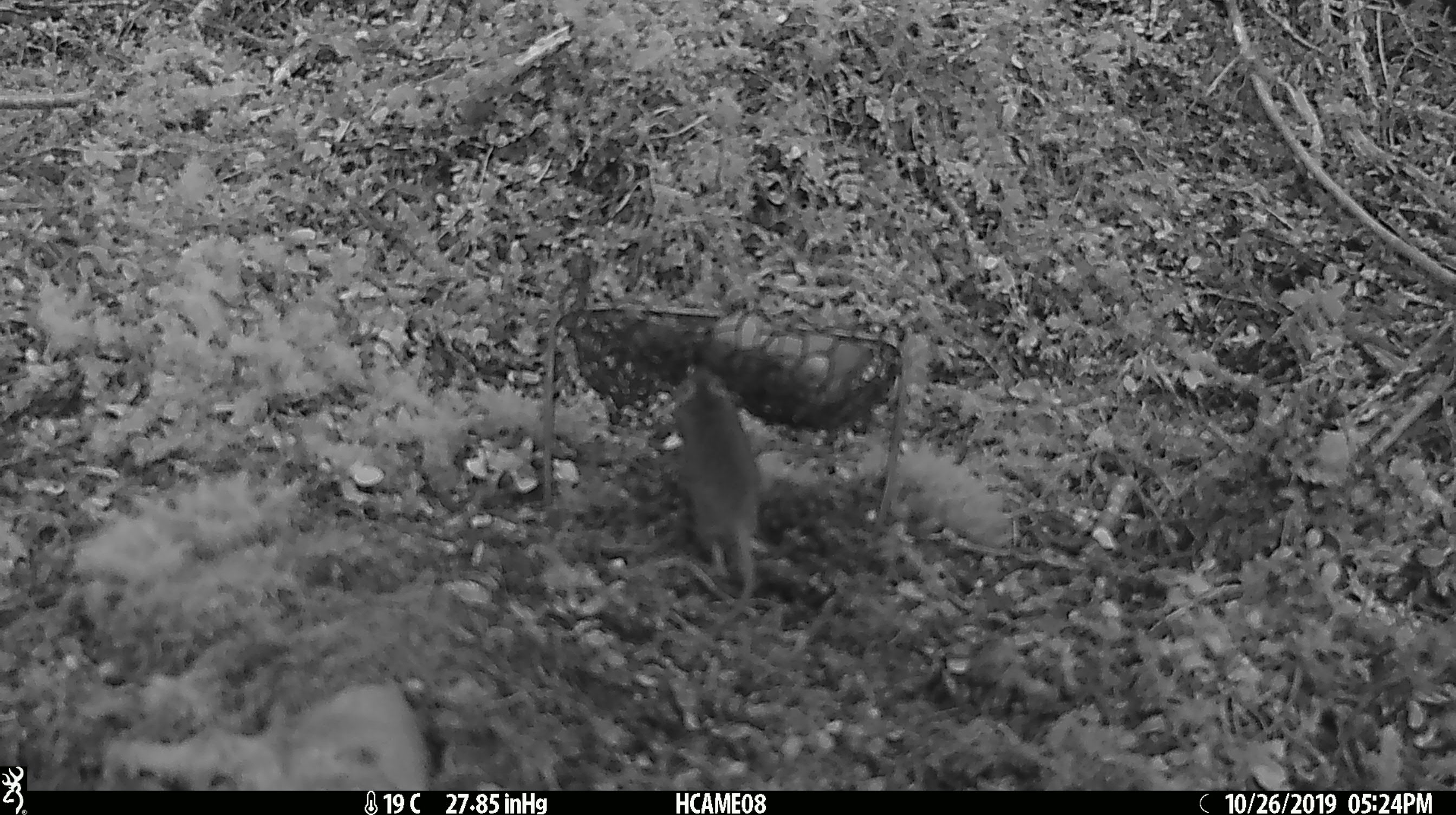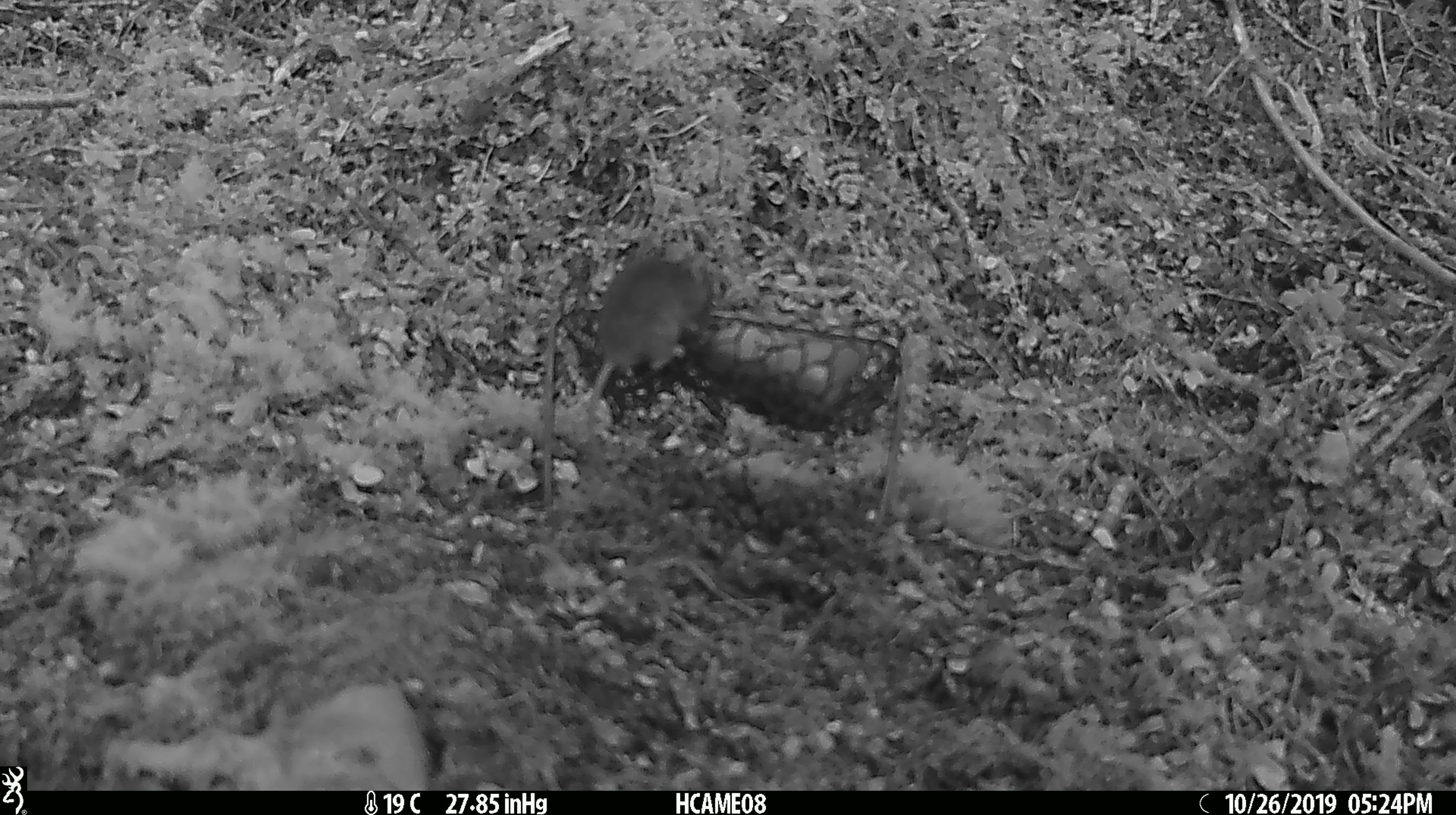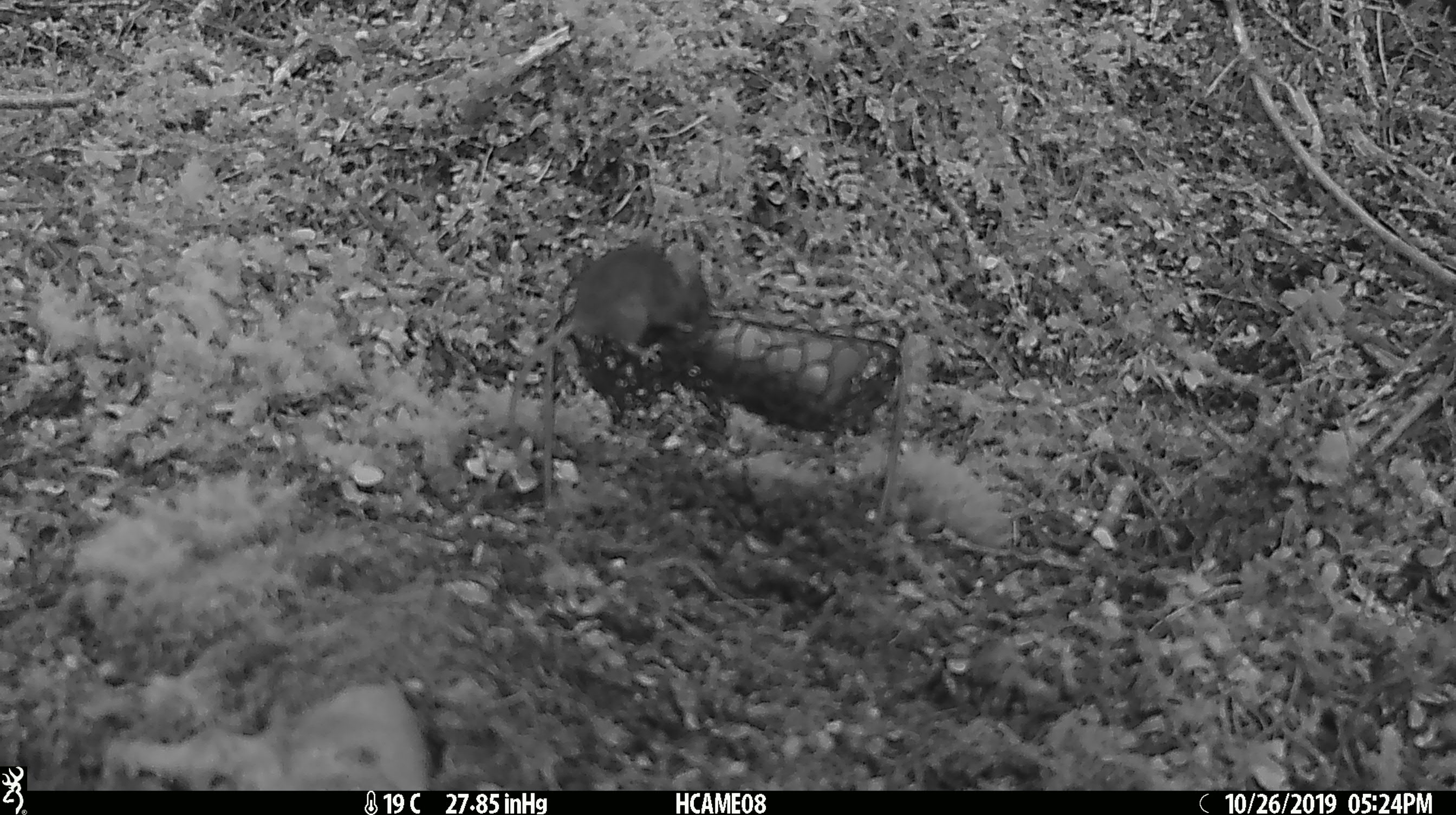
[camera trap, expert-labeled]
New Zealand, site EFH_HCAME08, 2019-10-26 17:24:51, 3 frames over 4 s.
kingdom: Animalia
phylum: Chordata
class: Mammalia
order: Rodentia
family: Muridae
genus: Mus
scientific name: Mus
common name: mouse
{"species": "mouse (Mus)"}